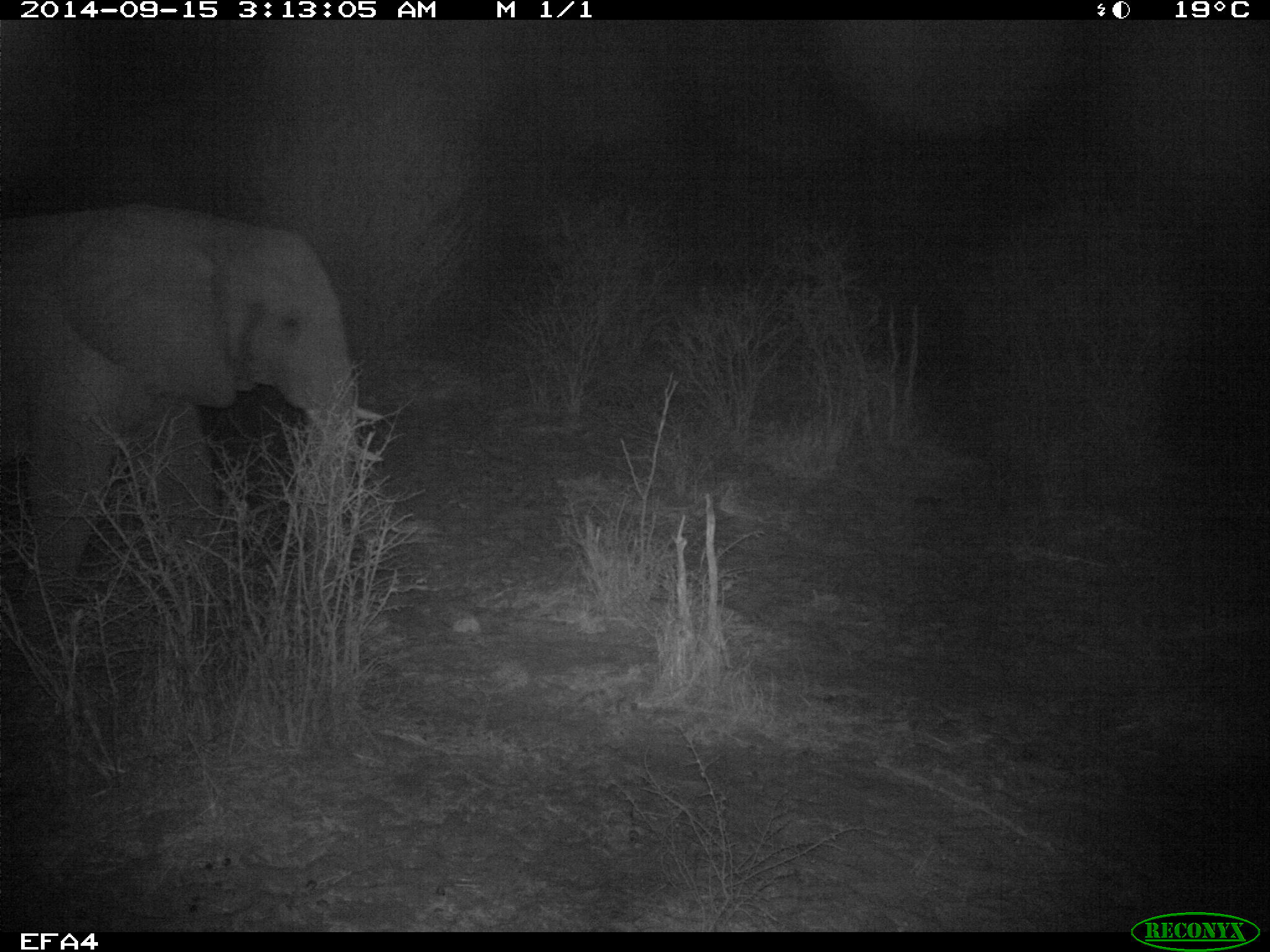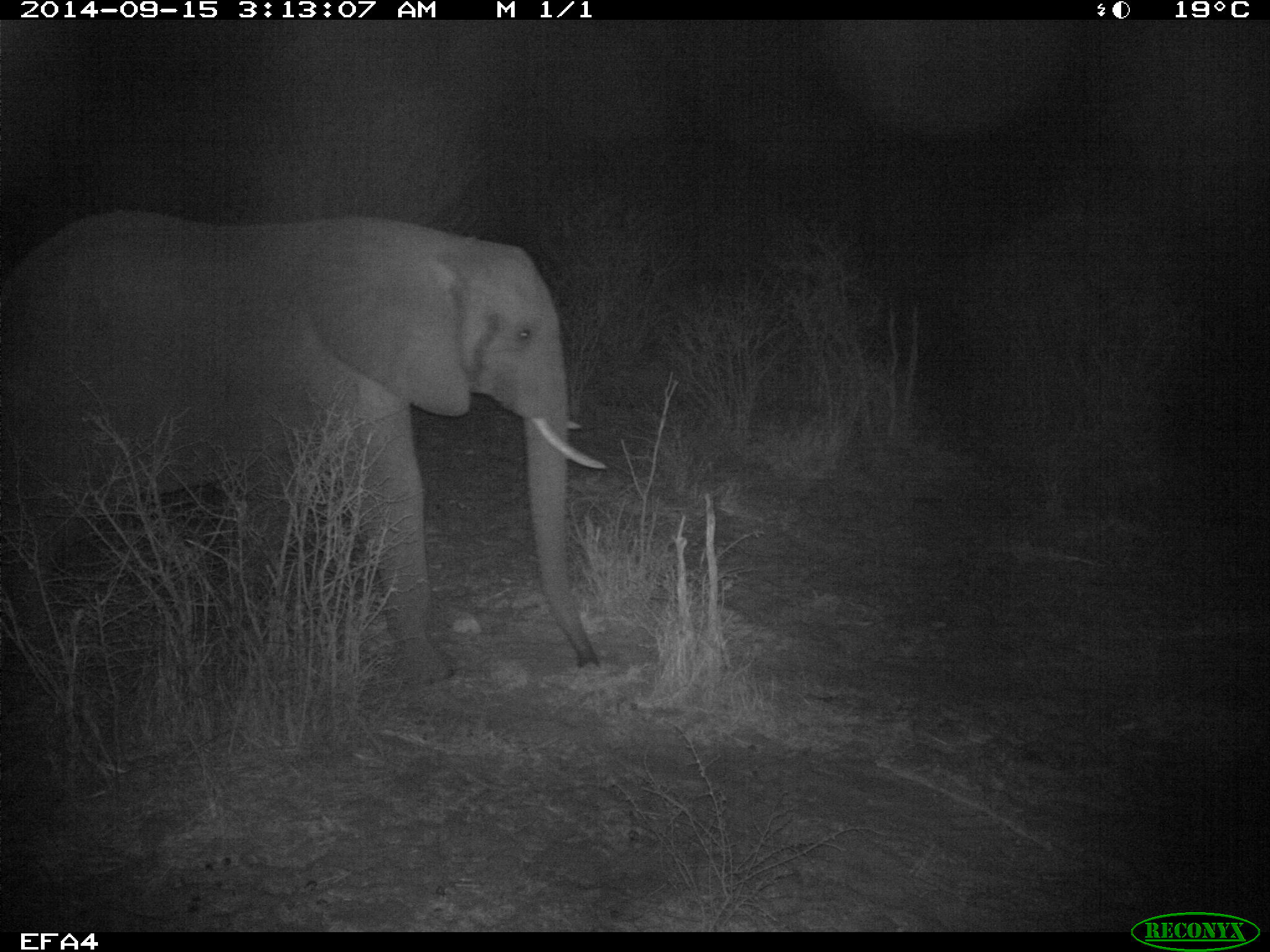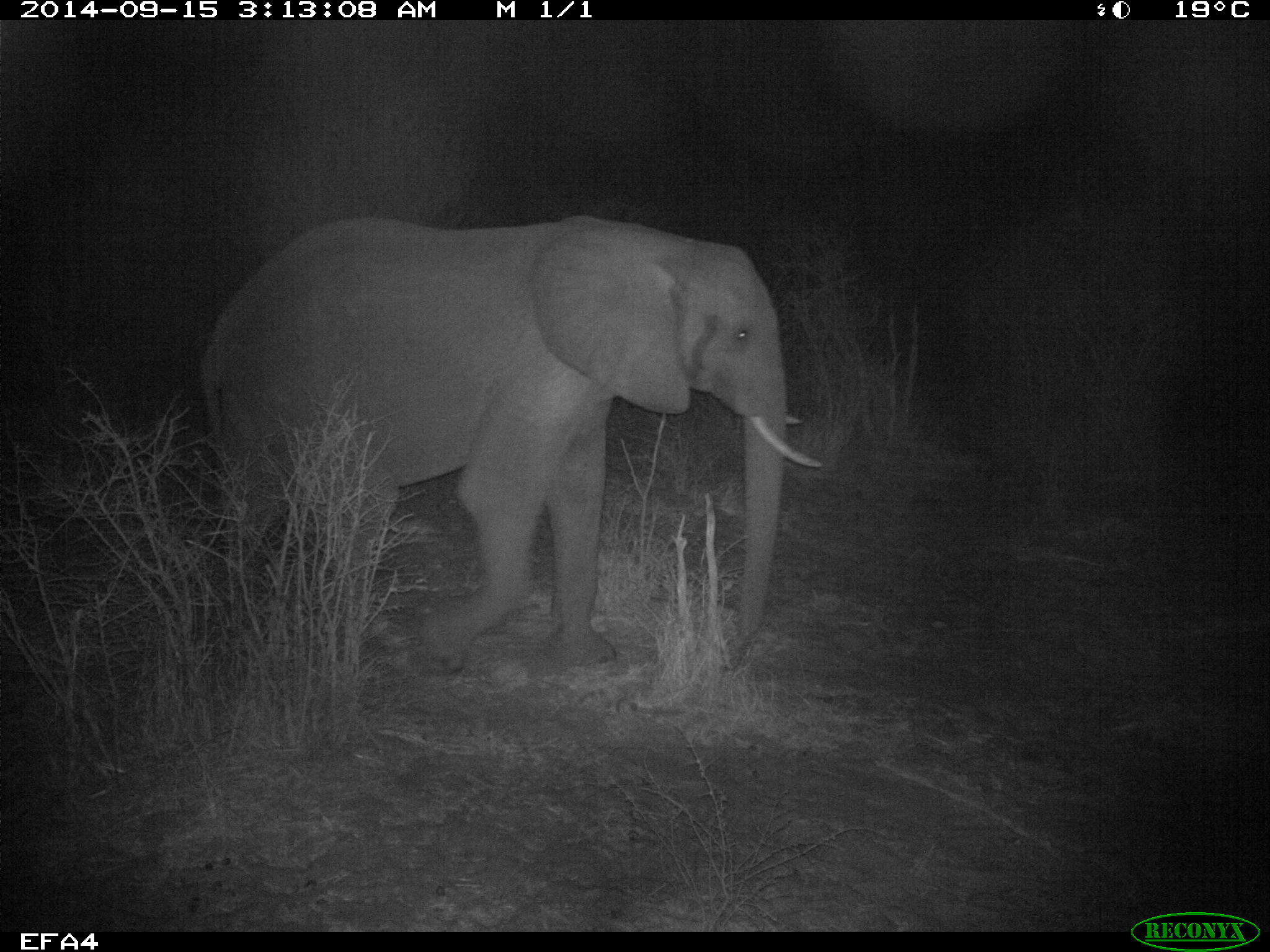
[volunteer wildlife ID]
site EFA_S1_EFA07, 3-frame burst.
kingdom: Animalia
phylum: Chordata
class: Mammalia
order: Proboscidea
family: Elephantidae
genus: Loxodonta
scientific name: Loxodonta africana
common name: african bush elephant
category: elephant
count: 1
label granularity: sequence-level